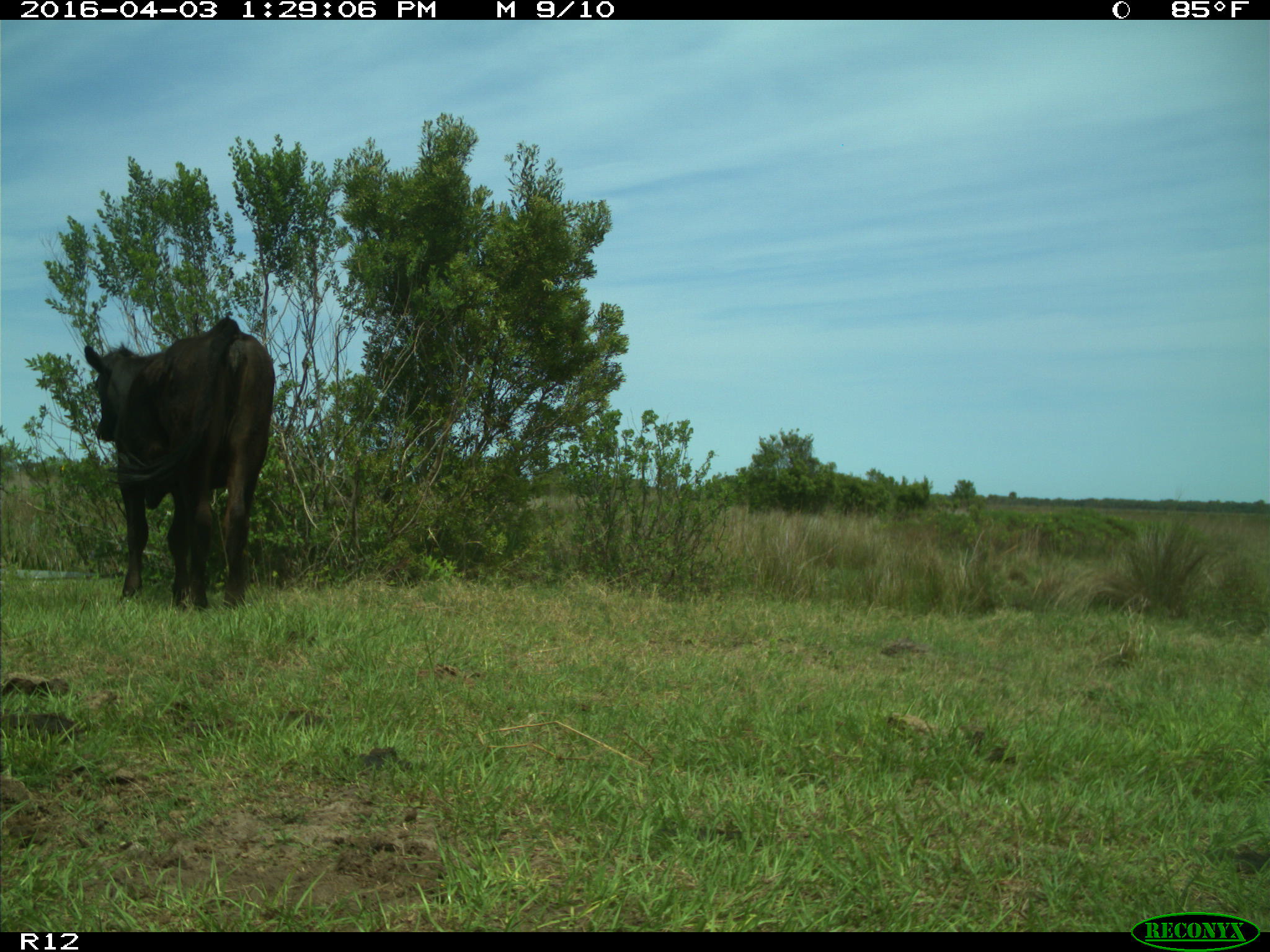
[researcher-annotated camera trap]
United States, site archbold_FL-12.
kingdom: Animalia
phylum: Chordata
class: Mammalia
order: Artiodactyla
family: Bovidae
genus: Bos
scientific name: Bos taurus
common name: domestic cow